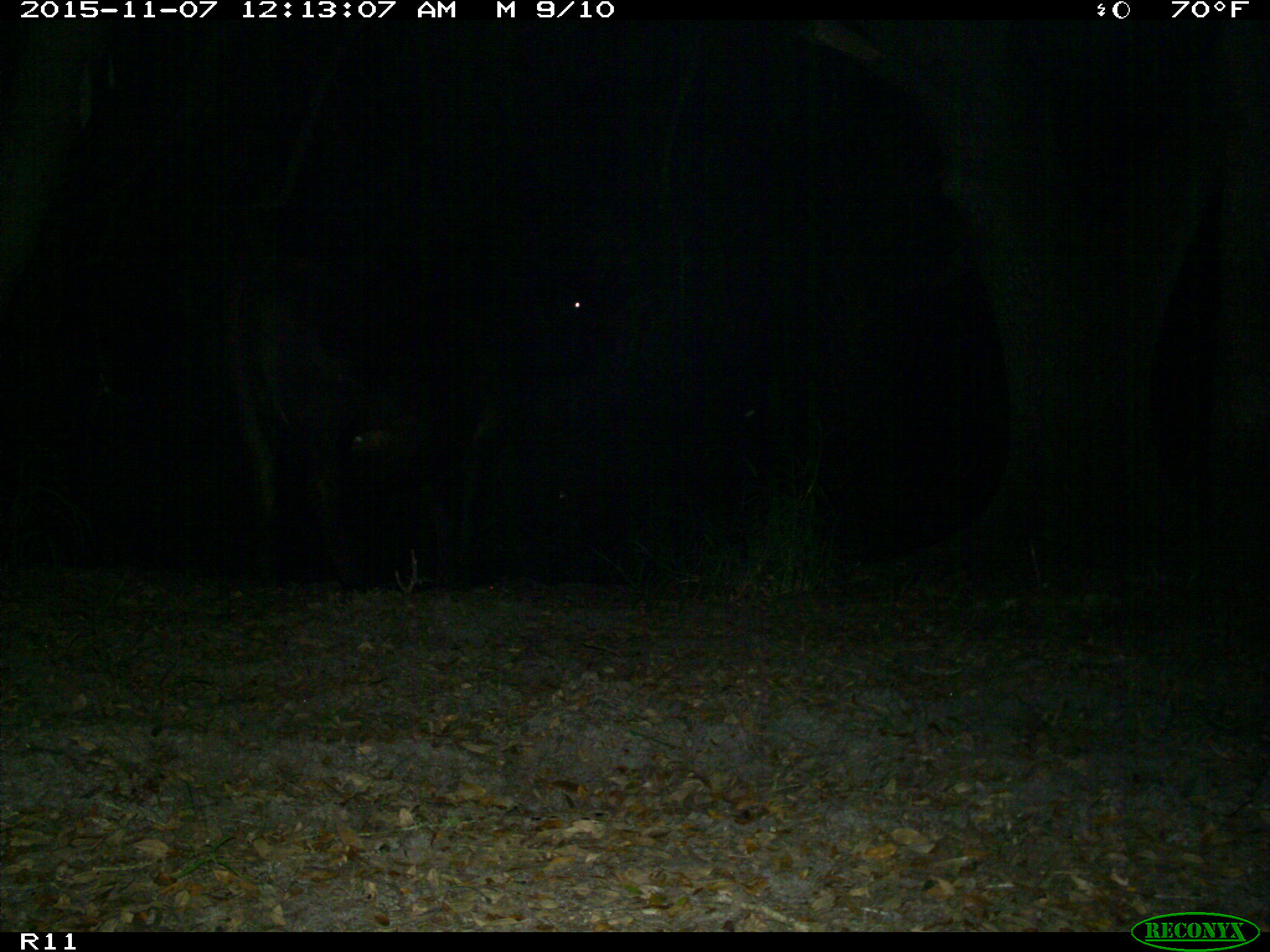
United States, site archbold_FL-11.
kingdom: Animalia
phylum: Chordata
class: Mammalia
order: Artiodactyla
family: Bovidae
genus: Bos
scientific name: Bos taurus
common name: domestic cow